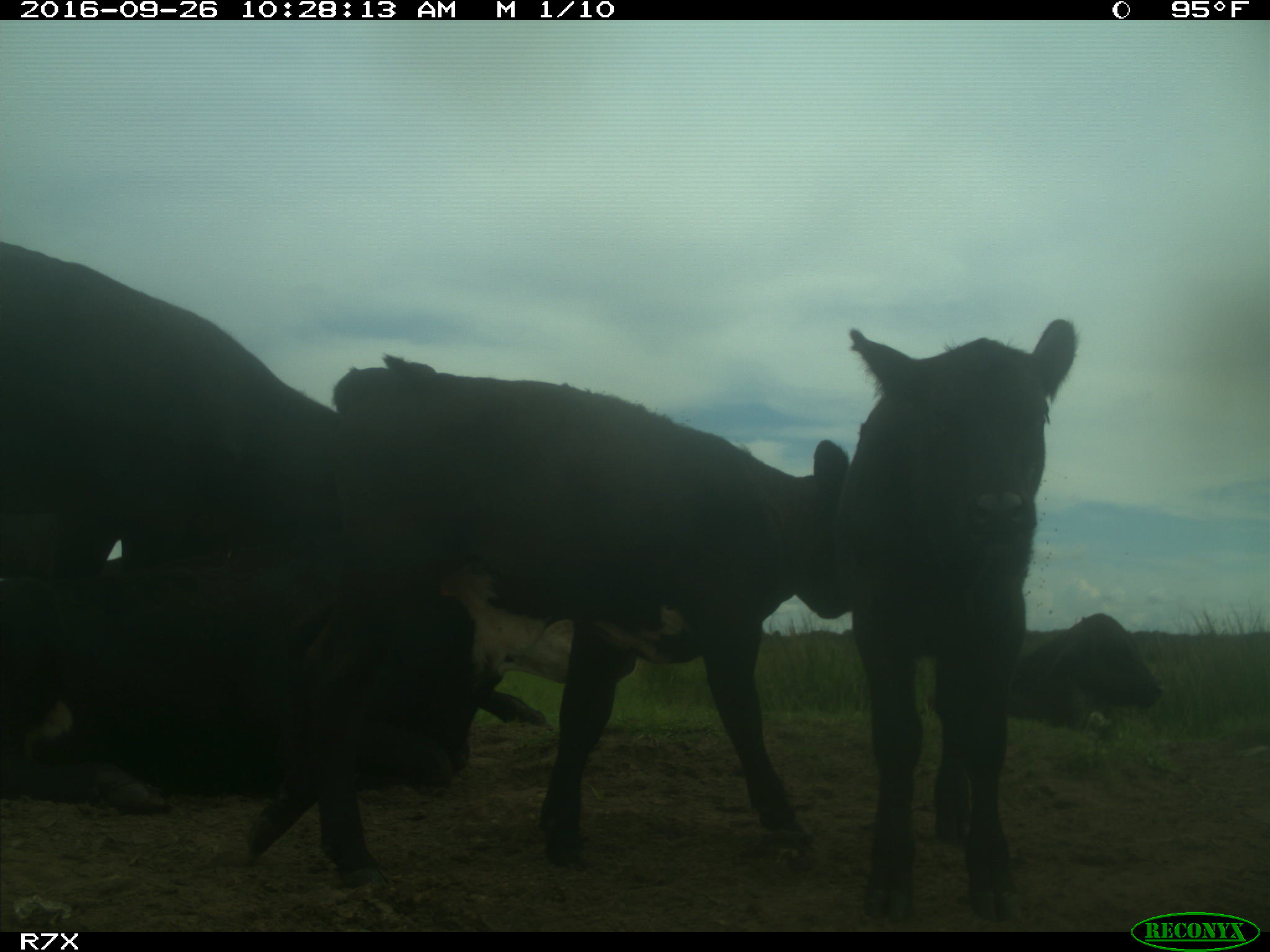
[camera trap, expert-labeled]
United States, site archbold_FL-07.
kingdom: Animalia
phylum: Chordata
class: Mammalia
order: Artiodactyla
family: Bovidae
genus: Bos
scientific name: Bos taurus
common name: domestic cow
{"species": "Bos taurus (domestic cow)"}